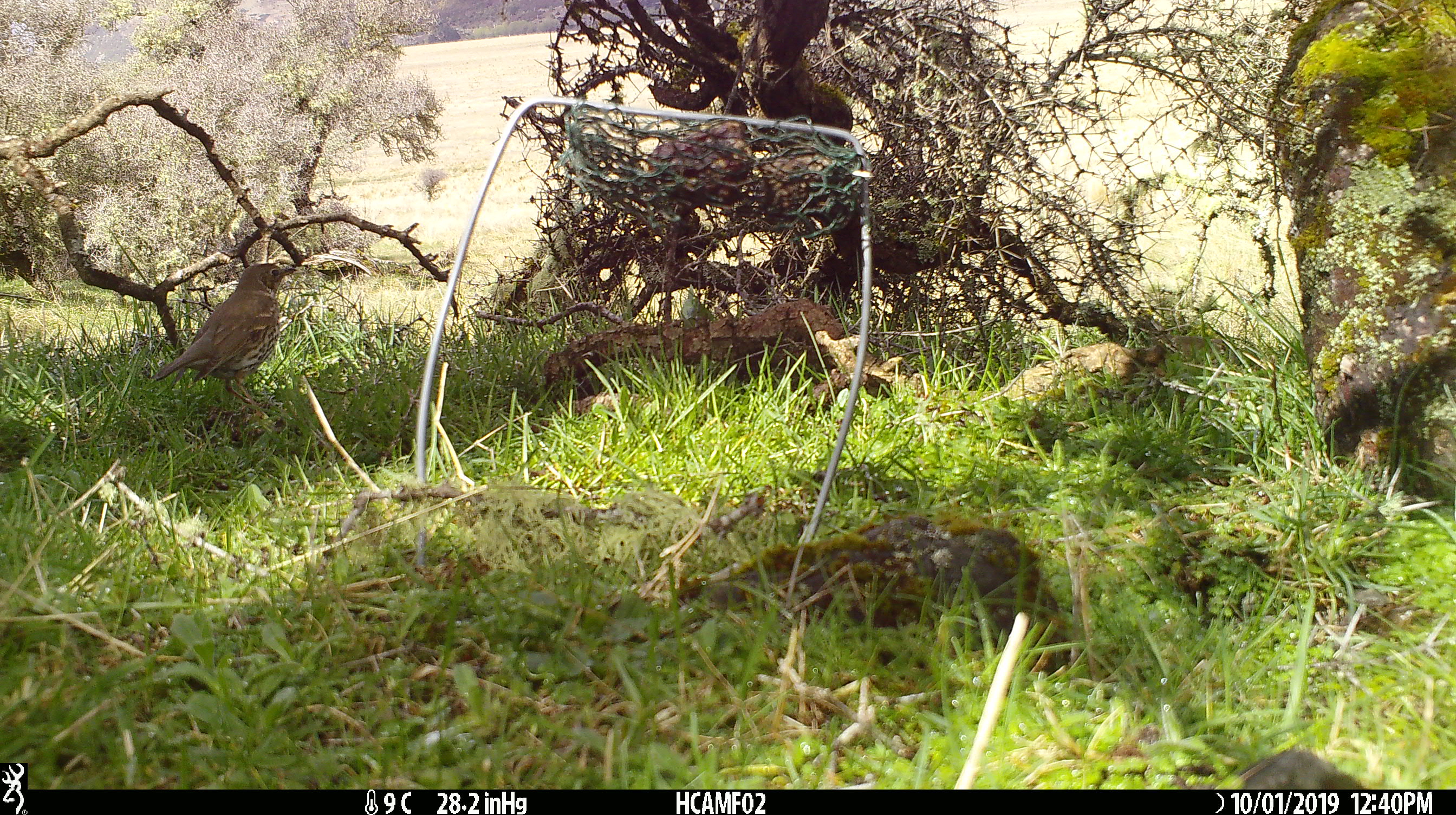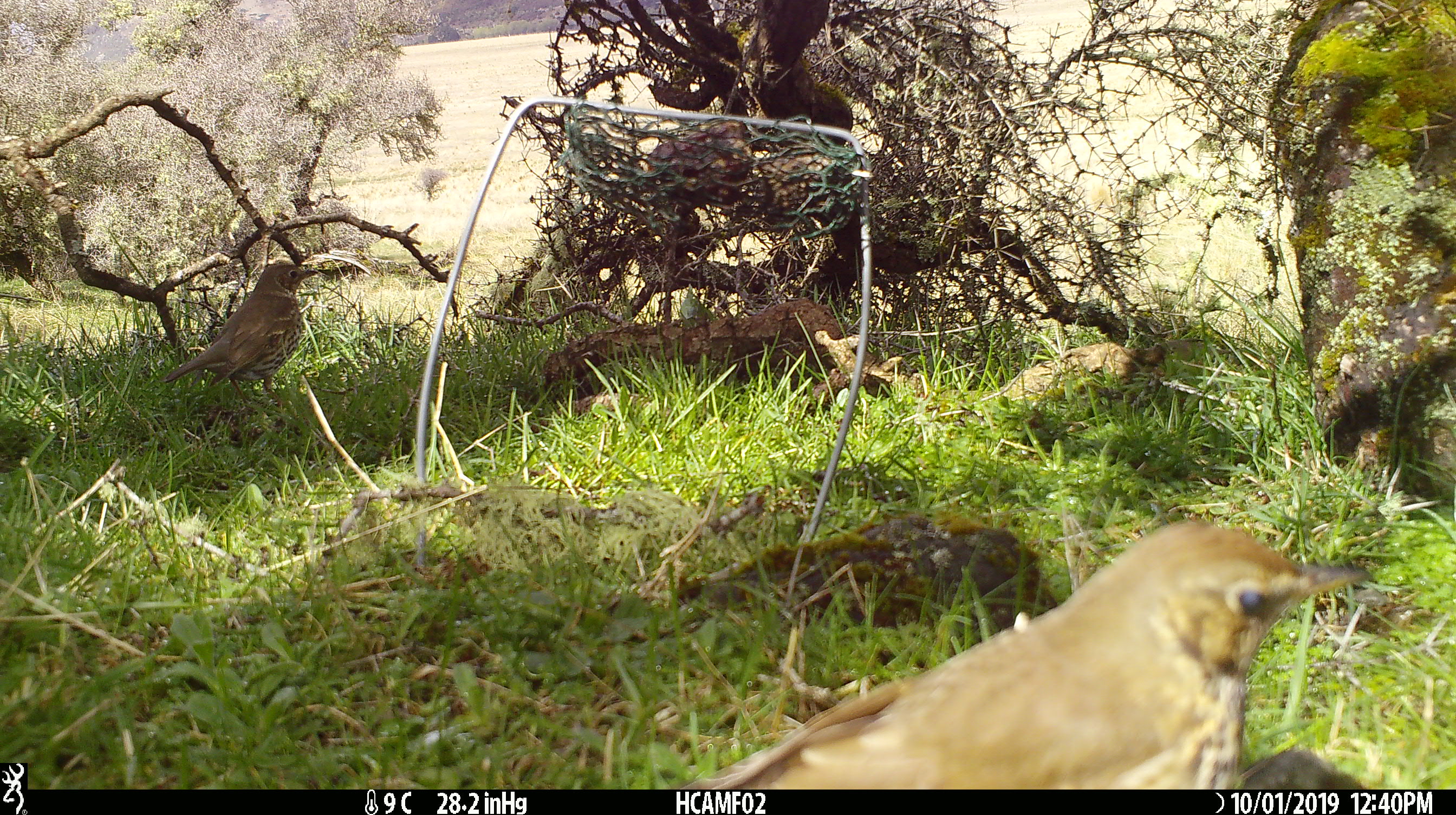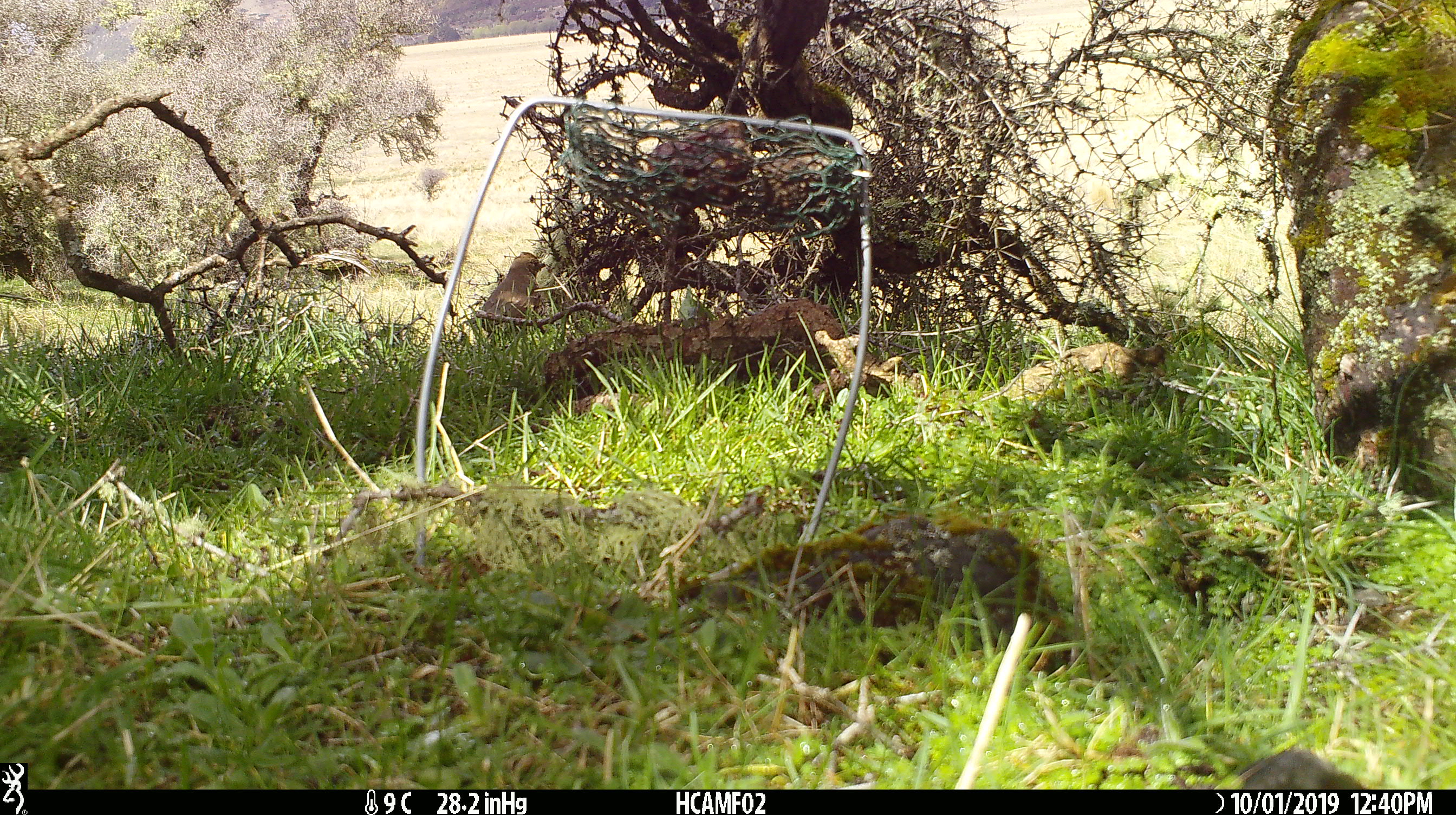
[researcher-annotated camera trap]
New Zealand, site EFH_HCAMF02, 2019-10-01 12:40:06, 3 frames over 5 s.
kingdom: Animalia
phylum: Chordata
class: Aves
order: Passeriformes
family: Turdidae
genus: Turdus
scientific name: Turdus philomelos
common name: song thrush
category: thrush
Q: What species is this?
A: Thrush (song thrush) (Turdus philomelos).